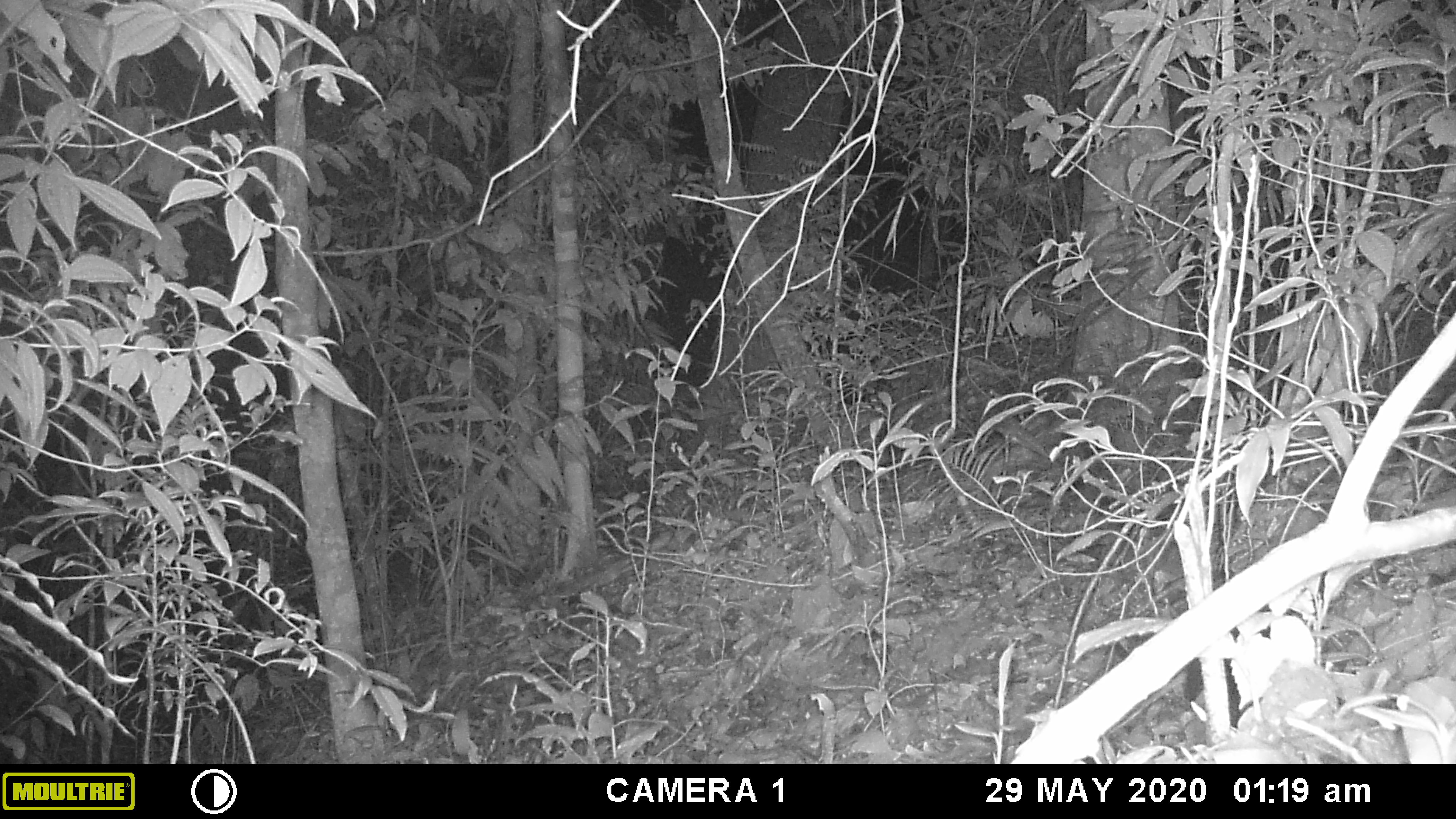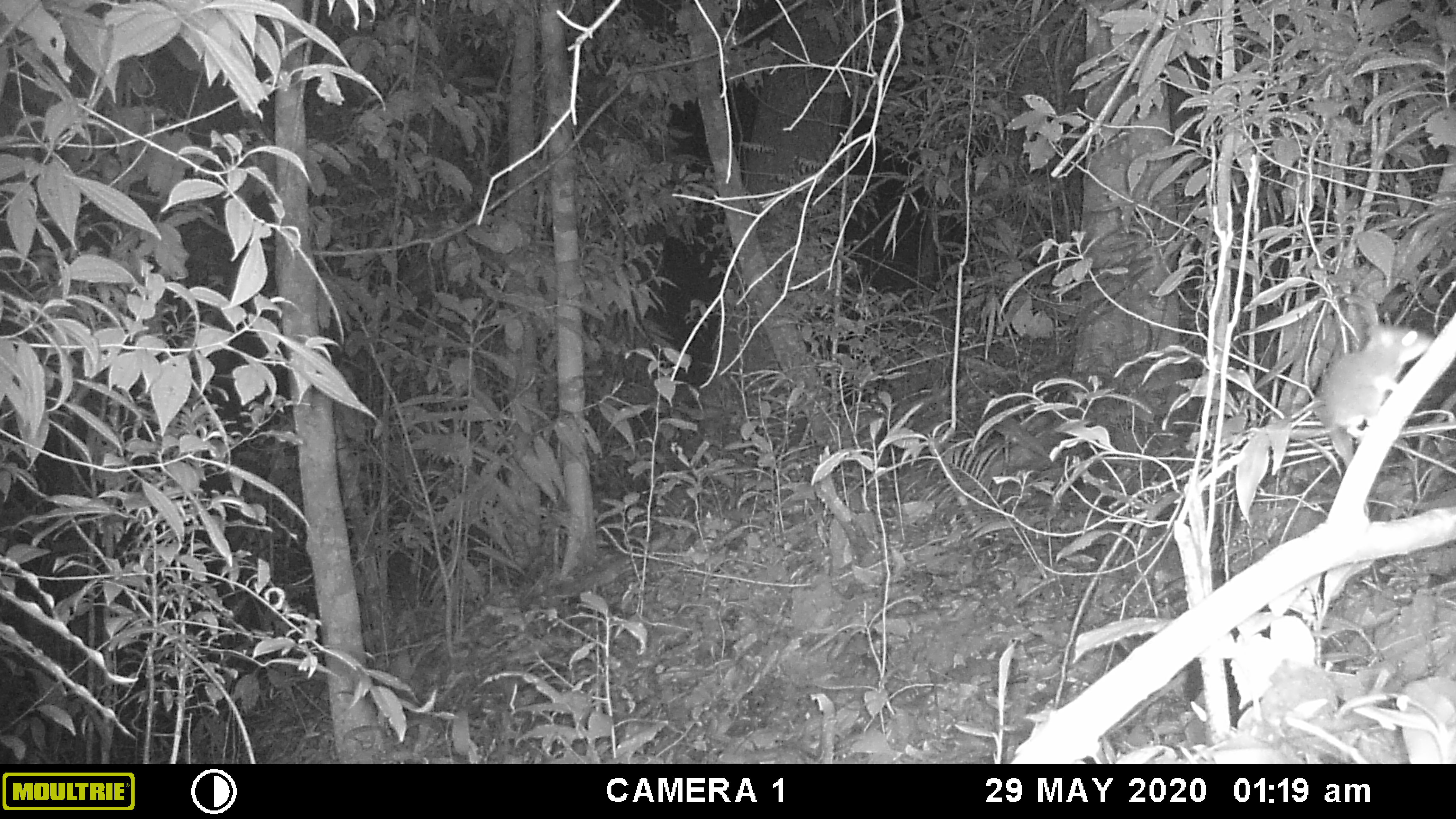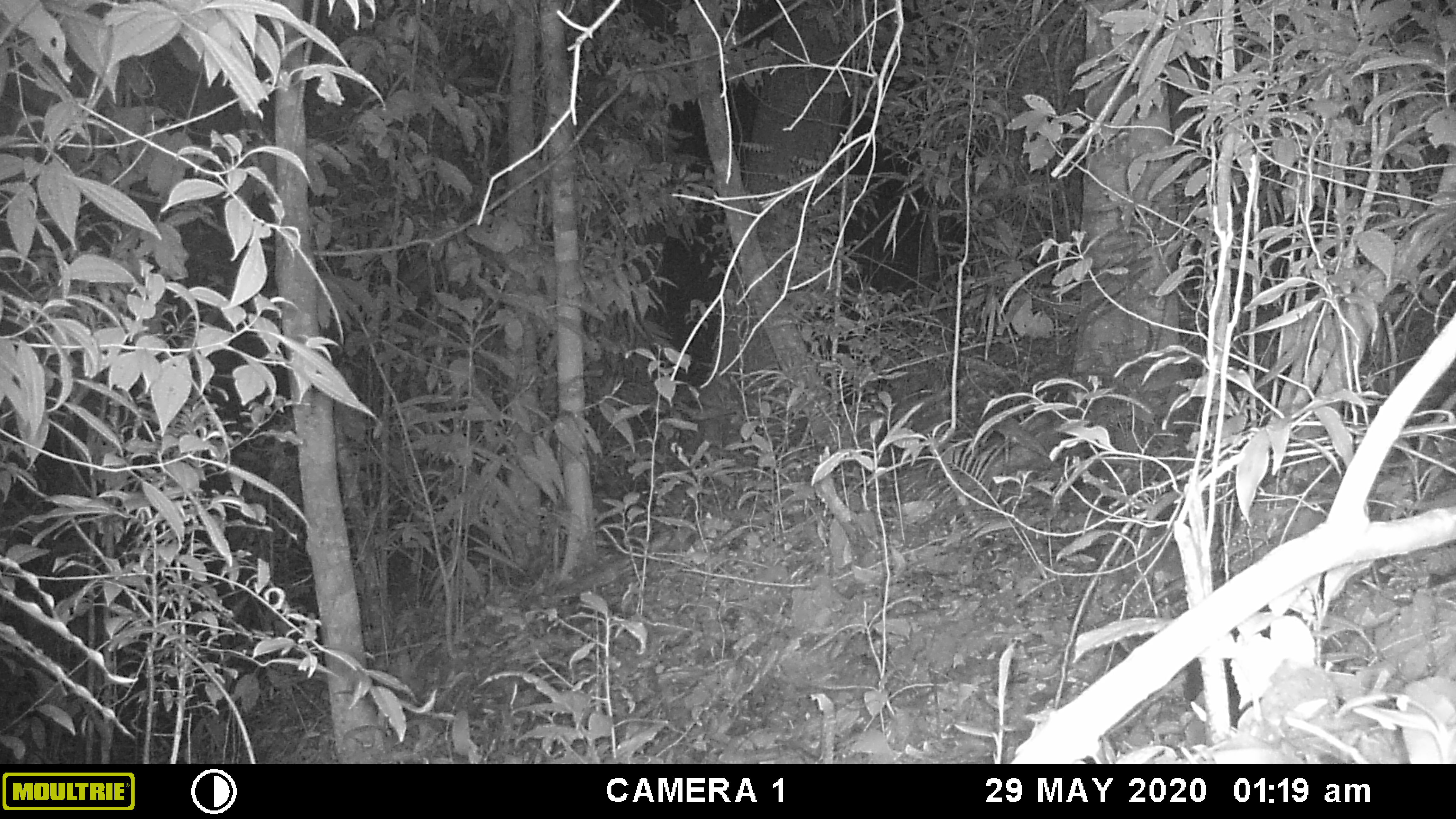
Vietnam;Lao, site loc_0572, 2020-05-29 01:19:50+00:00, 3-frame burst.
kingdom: Animalia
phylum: Chordata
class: Mammalia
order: Rodentia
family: Muridae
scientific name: Muridae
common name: old-world mice and rats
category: unidentified murid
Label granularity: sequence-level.